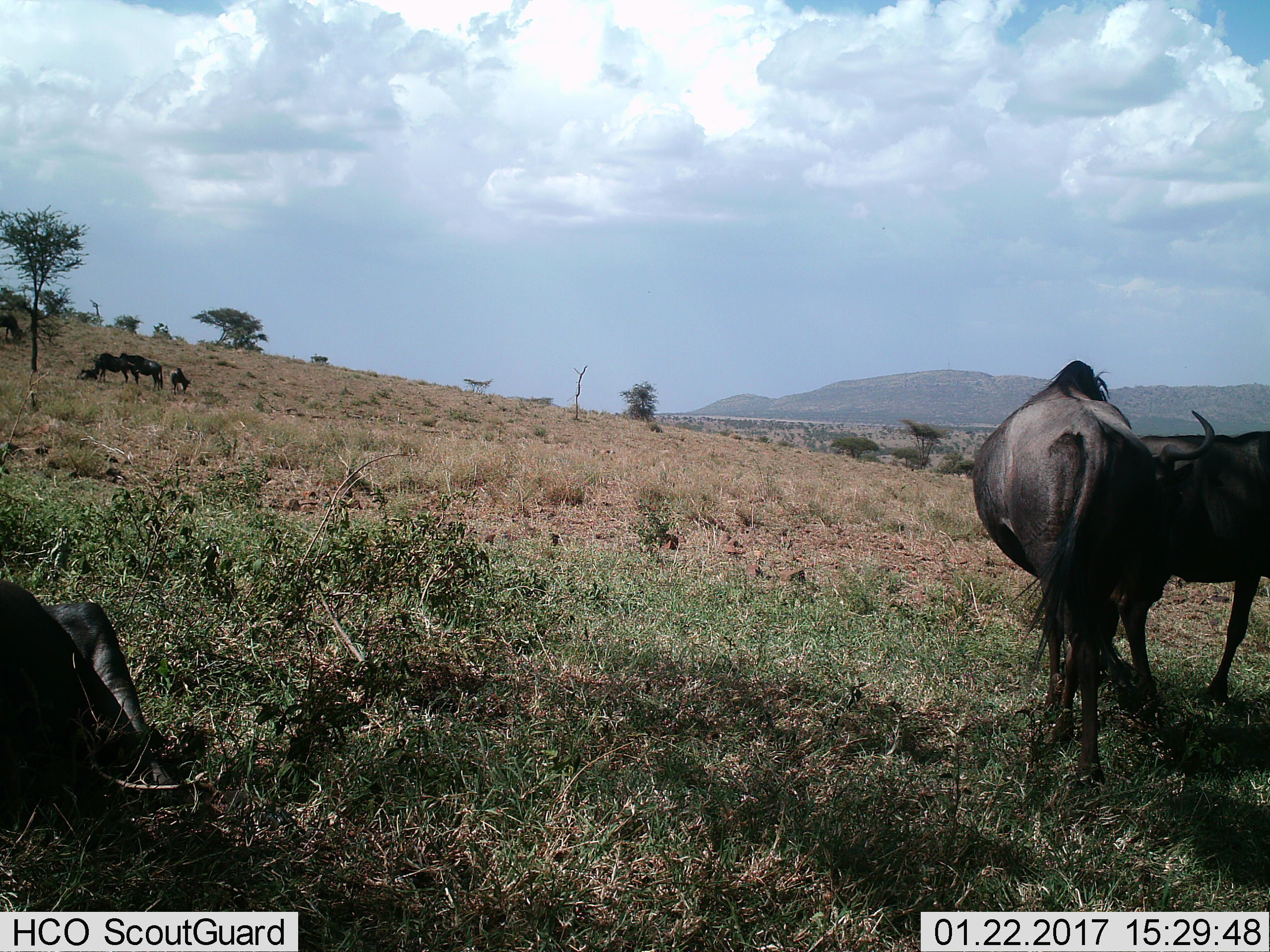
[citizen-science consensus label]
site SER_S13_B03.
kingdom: Animalia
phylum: Chordata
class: Mammalia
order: Artiodactyla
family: Bovidae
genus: Connochaetes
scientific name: Connochaetes taurinus taurinus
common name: blue wildebeest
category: wildebeestblue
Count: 7.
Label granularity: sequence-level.